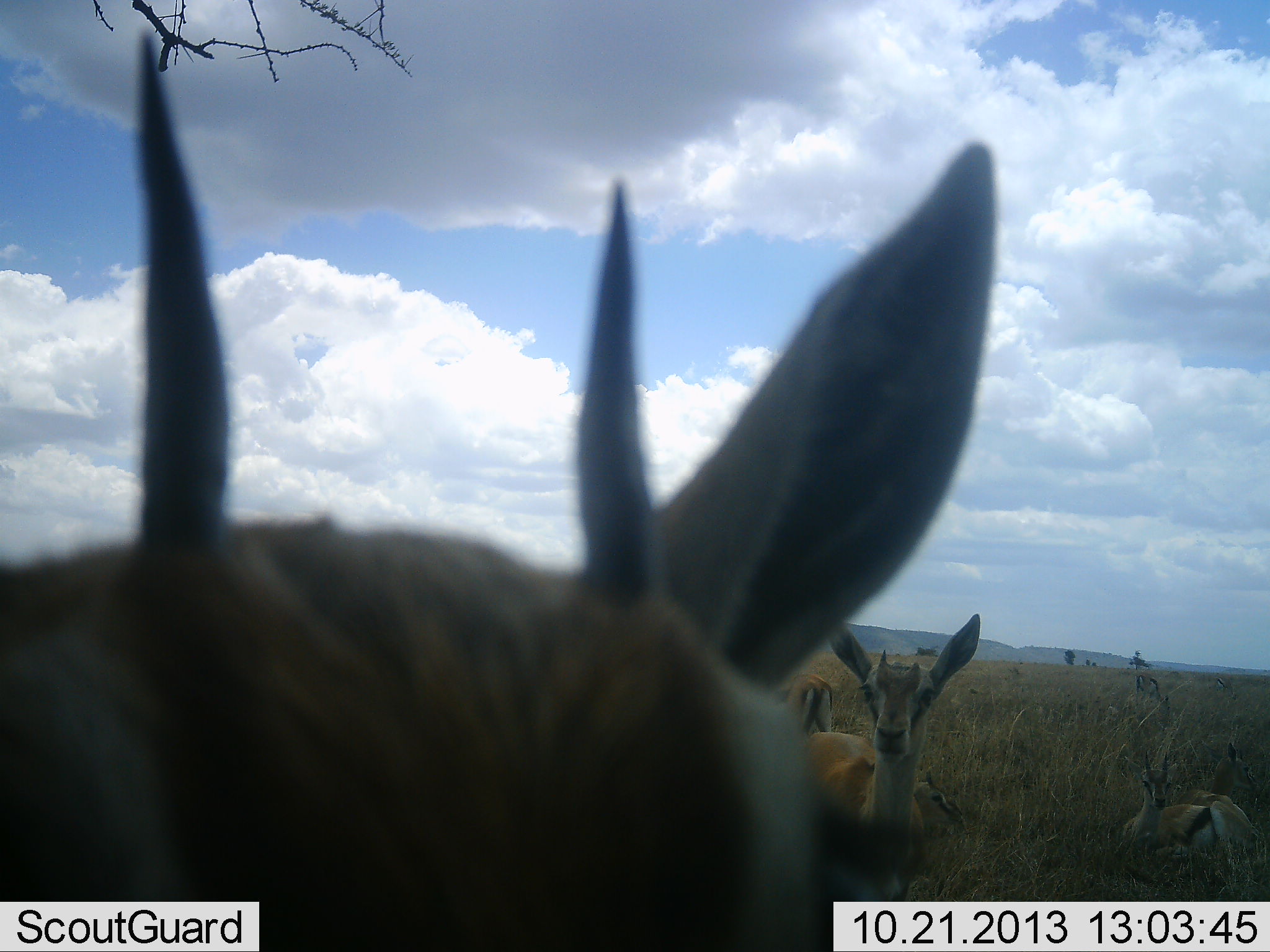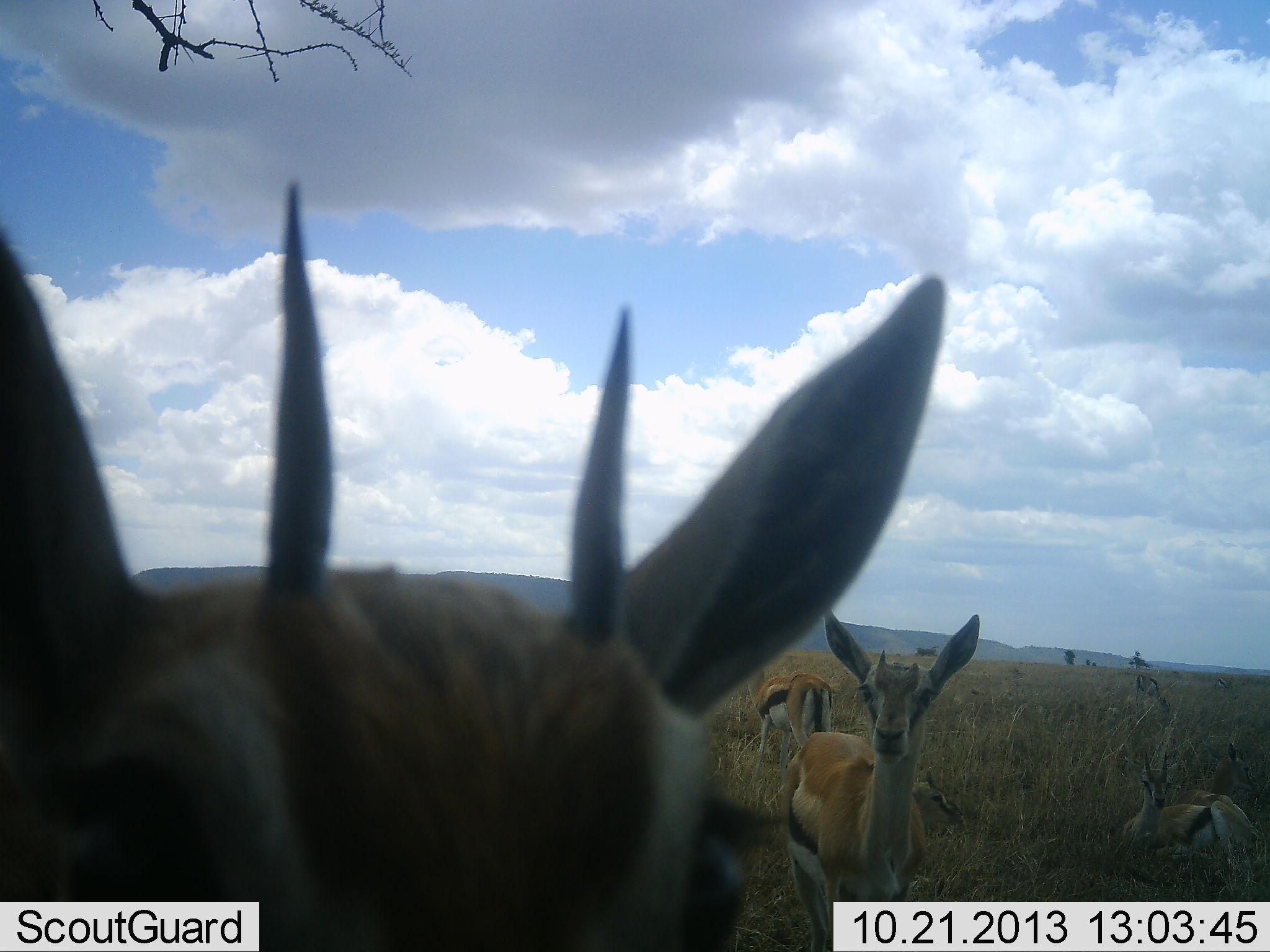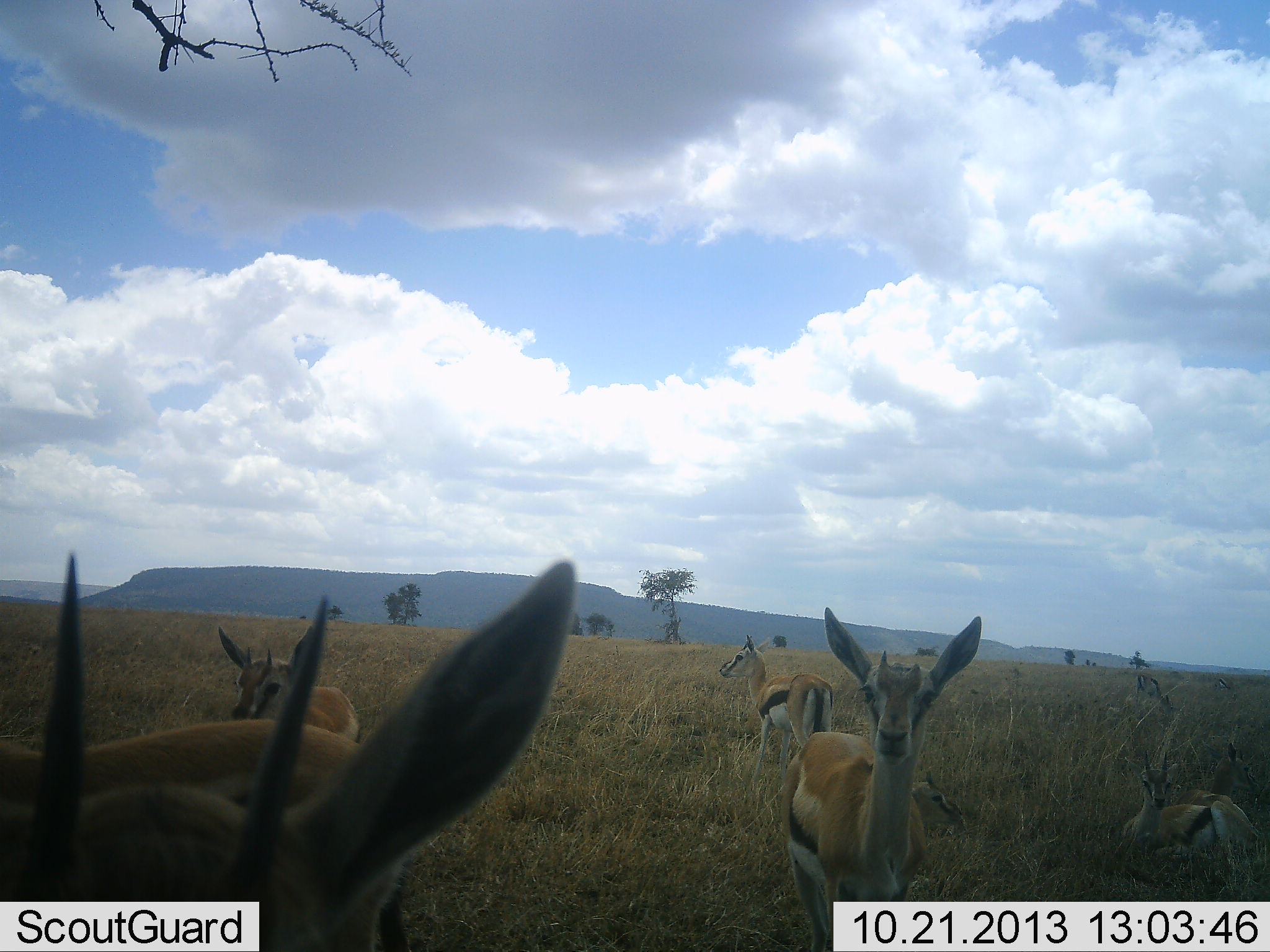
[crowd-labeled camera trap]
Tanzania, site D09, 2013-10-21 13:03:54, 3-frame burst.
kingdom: Animalia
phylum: Chordata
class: Mammalia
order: Artiodactyla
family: Bovidae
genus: Eudorcas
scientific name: Eudorcas thomsonii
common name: thomson's gazelle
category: gazellethomsons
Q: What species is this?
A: Gazellethomsons (thomson's gazelle) (Eudorcas thomsonii).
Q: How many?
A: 7.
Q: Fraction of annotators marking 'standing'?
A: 90%.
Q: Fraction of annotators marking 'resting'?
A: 100%.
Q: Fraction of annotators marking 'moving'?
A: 20%.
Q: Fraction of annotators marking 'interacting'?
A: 10%.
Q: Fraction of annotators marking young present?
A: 0%.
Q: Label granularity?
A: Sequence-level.